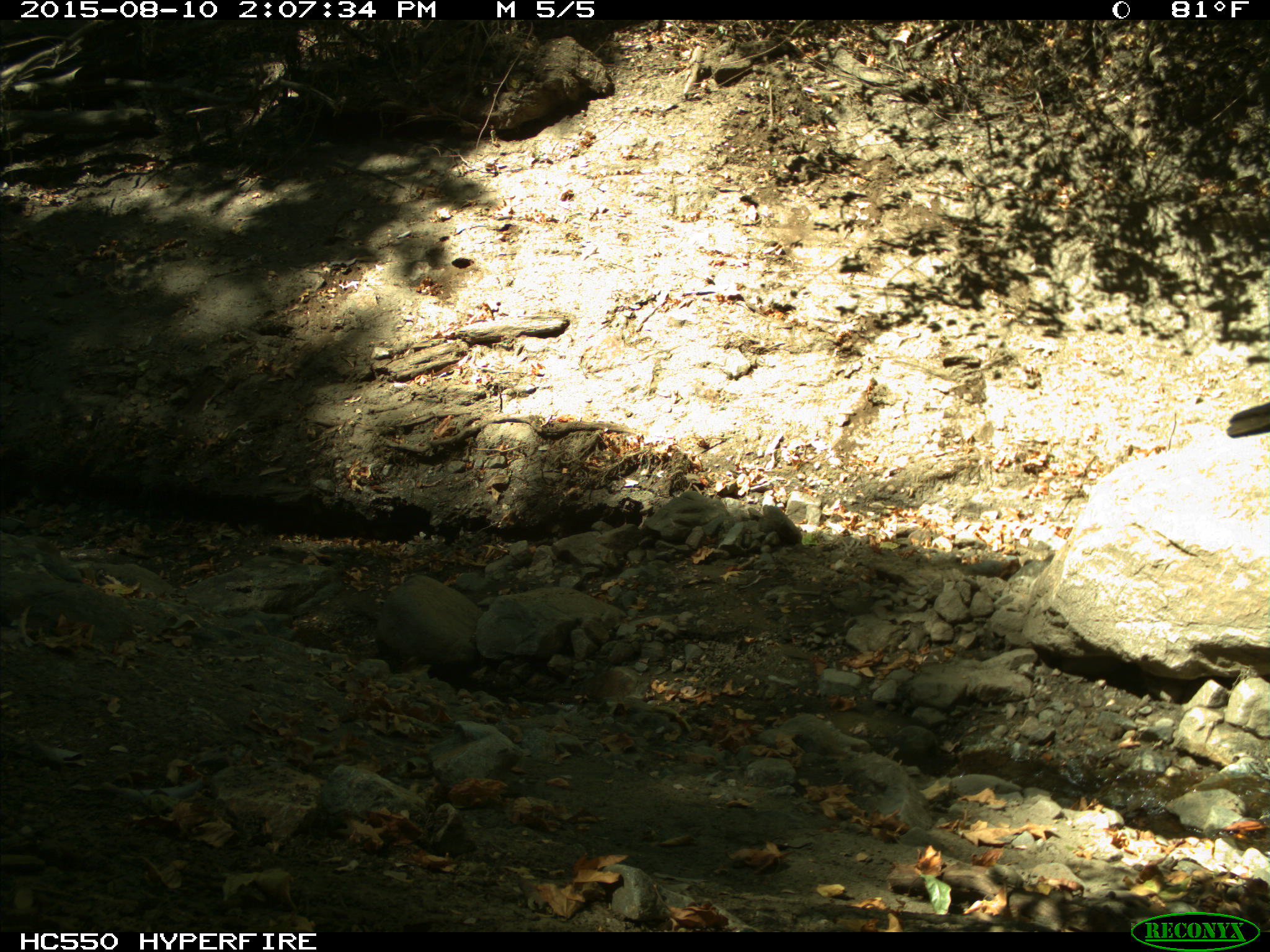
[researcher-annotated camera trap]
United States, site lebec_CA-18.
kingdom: Animalia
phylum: Chordata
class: Mammalia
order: Artiodactyla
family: Bovidae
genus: Bos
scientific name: Bos taurus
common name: domestic cow